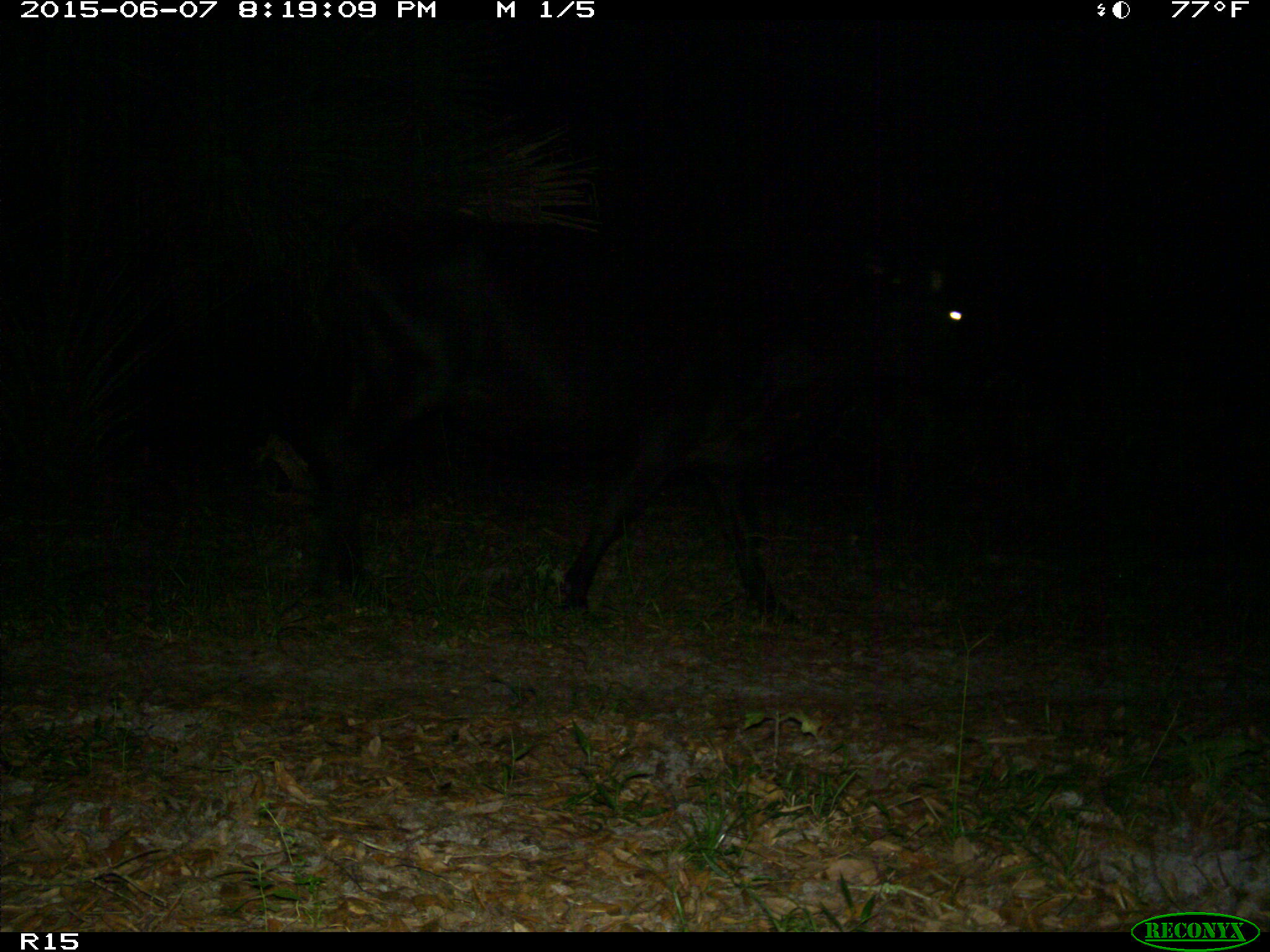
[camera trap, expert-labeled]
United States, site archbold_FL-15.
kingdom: Animalia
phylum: Chordata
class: Mammalia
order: Artiodactyla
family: Bovidae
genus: Bos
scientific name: Bos taurus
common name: domestic cow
Bos taurus (domestic cow).